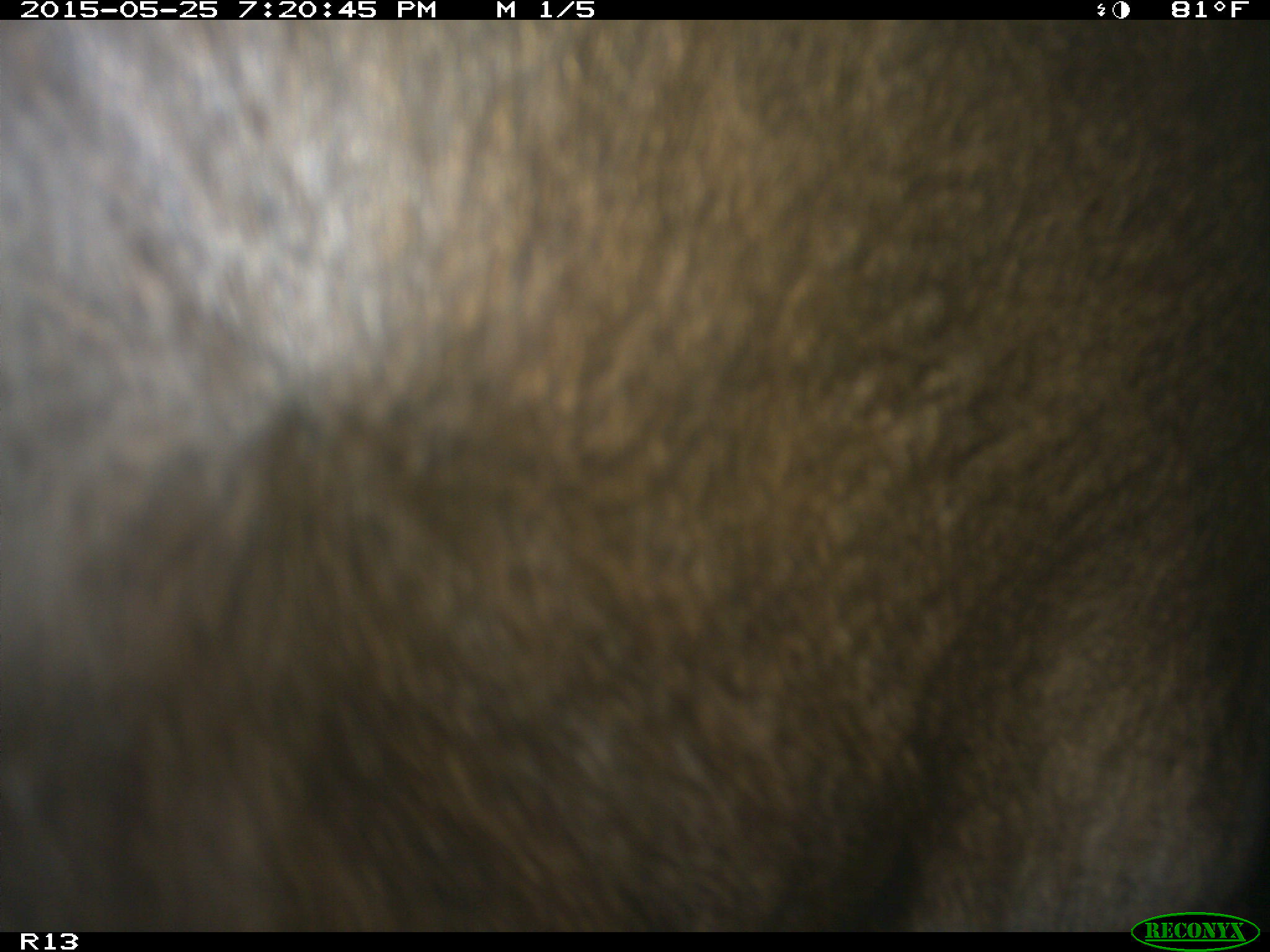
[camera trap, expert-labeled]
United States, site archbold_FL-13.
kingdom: Animalia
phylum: Chordata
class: Mammalia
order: Artiodactyla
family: Bovidae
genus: Bos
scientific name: Bos taurus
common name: domestic cow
Bos taurus (domestic cow).